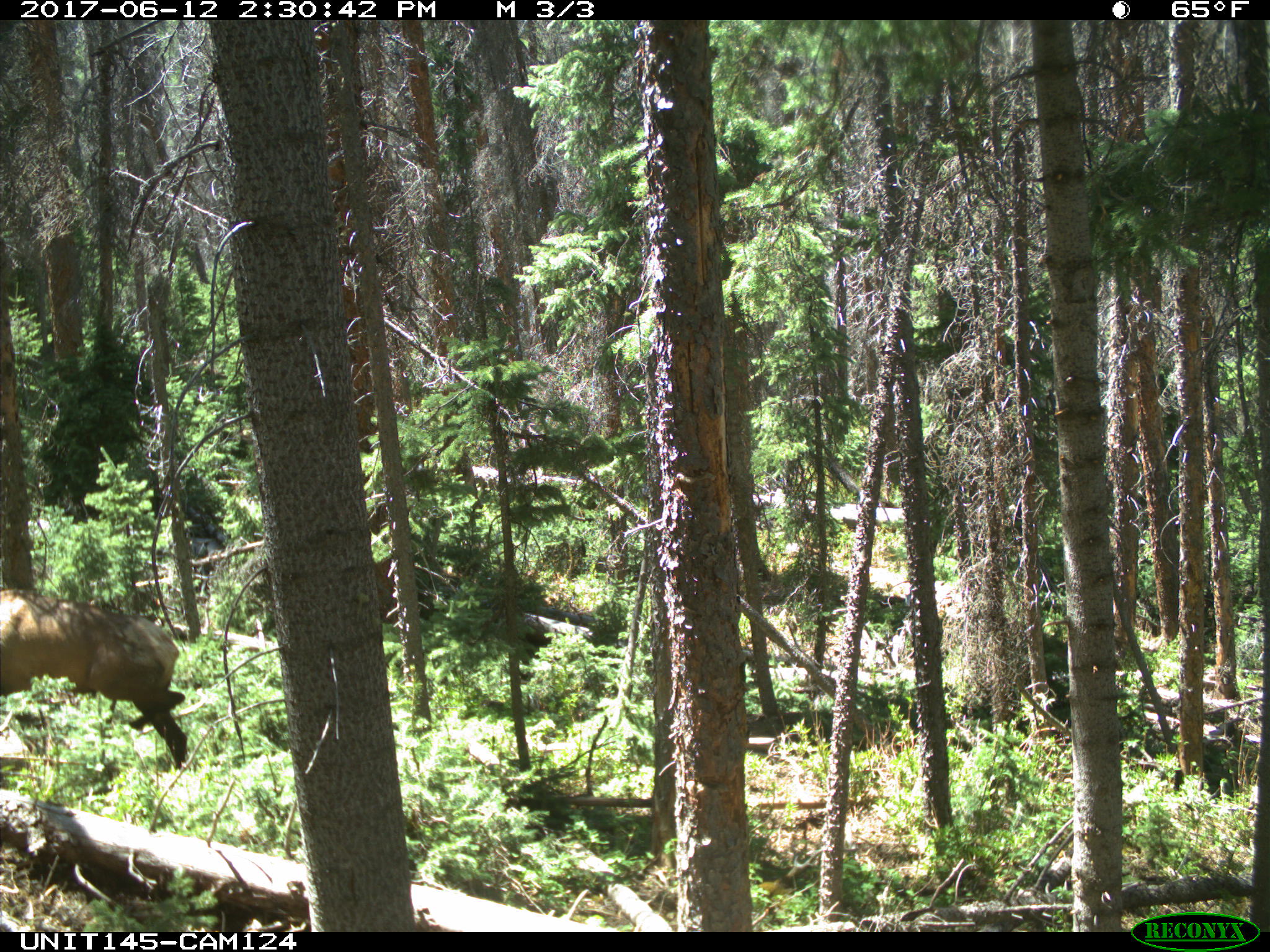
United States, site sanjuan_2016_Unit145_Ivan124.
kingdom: Animalia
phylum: Chordata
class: Mammalia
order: Artiodactyla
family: Cervidae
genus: Cervus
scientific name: Cervus elaphus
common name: red deer